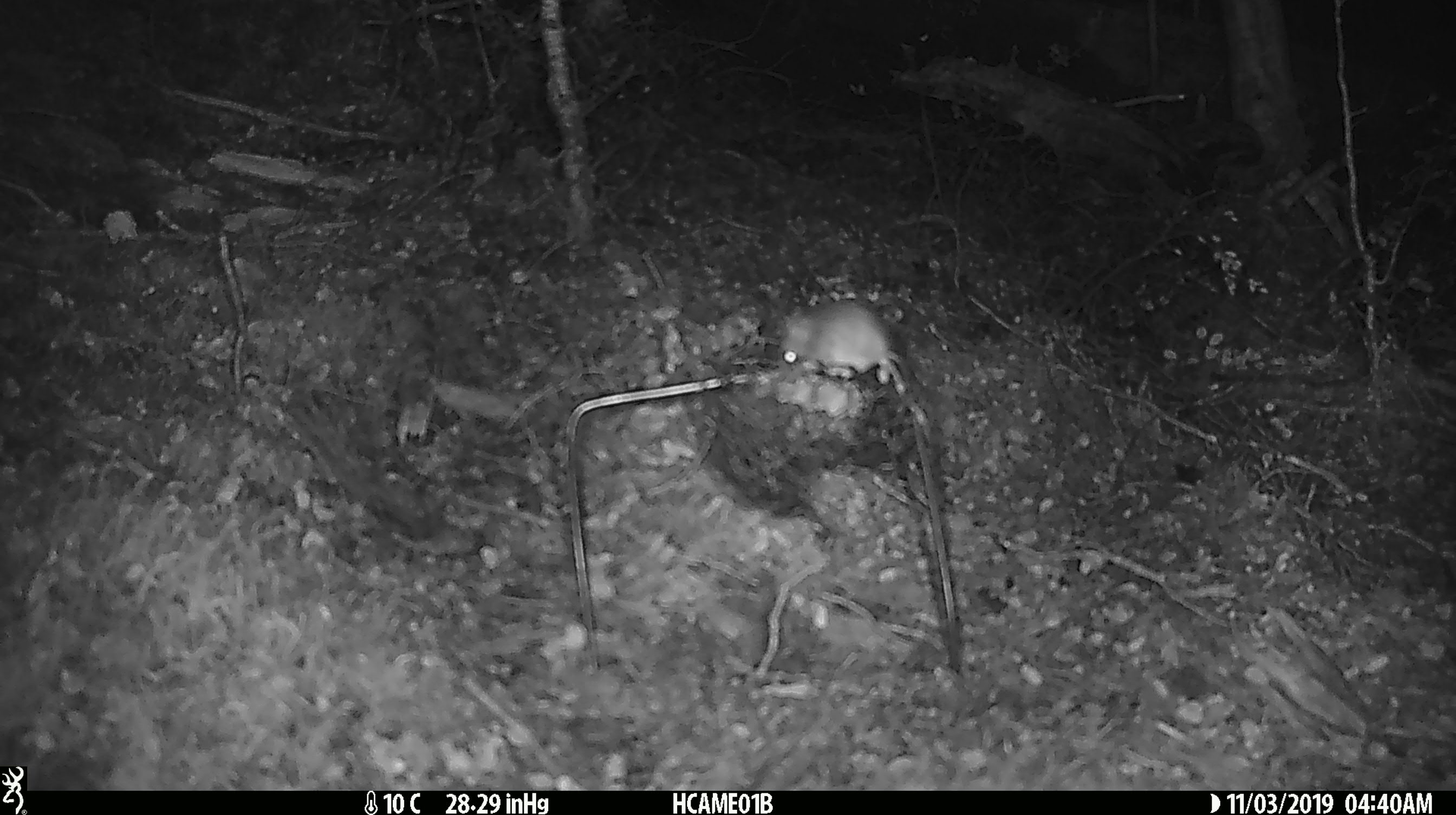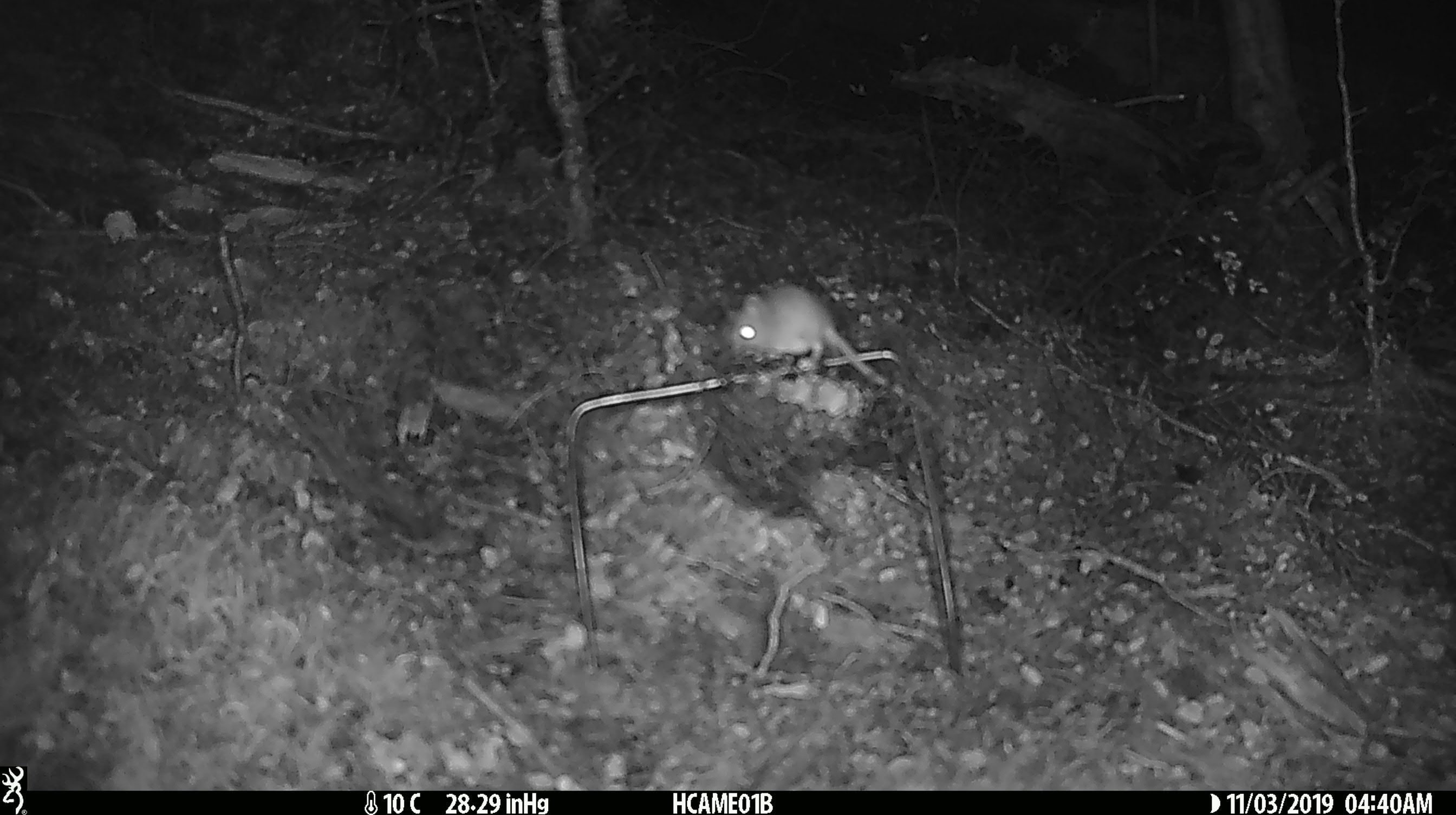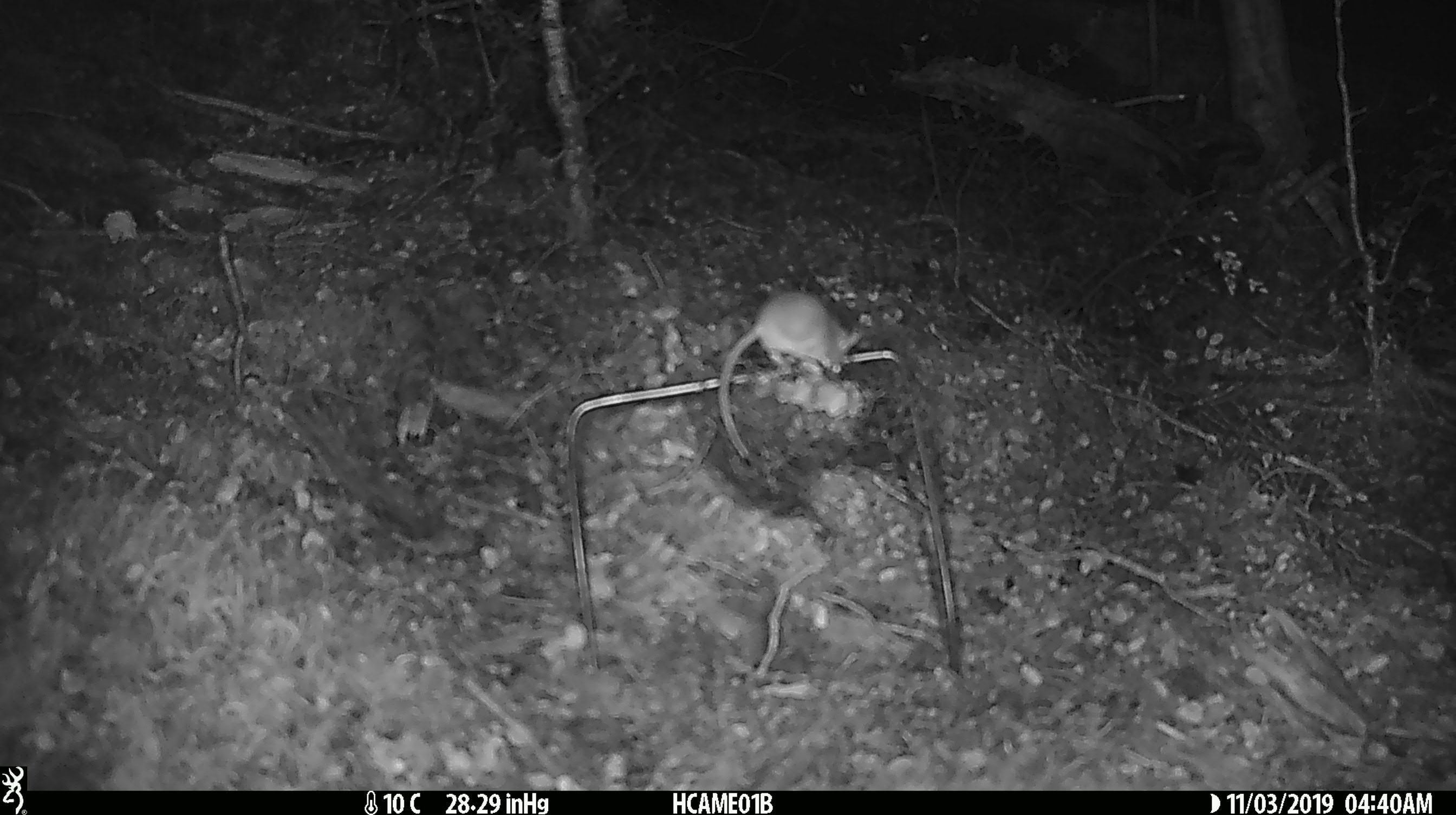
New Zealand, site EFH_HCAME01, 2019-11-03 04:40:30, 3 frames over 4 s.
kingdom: Animalia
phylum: Chordata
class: Mammalia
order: Rodentia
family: Muridae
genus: Mus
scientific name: Mus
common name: mouse